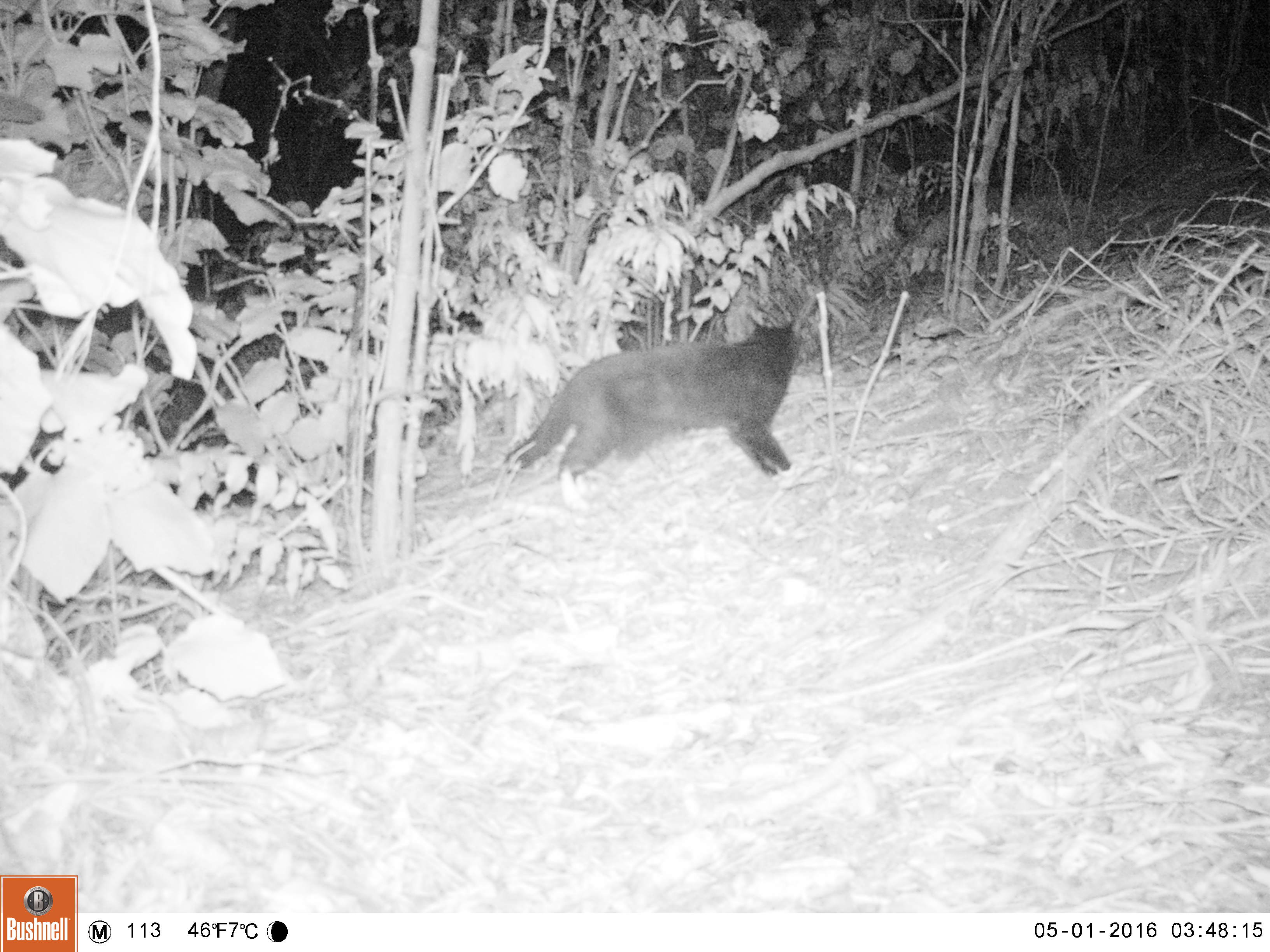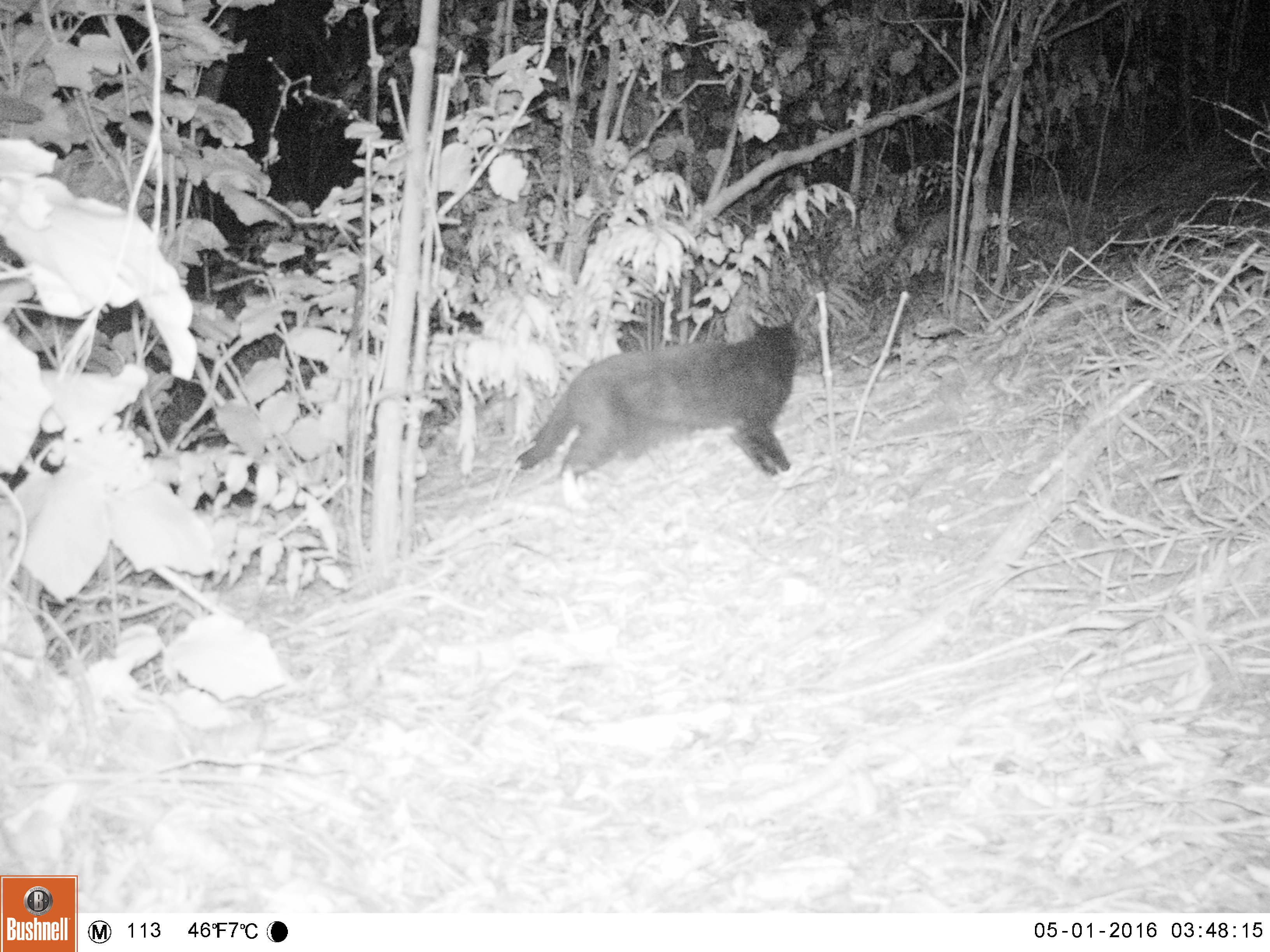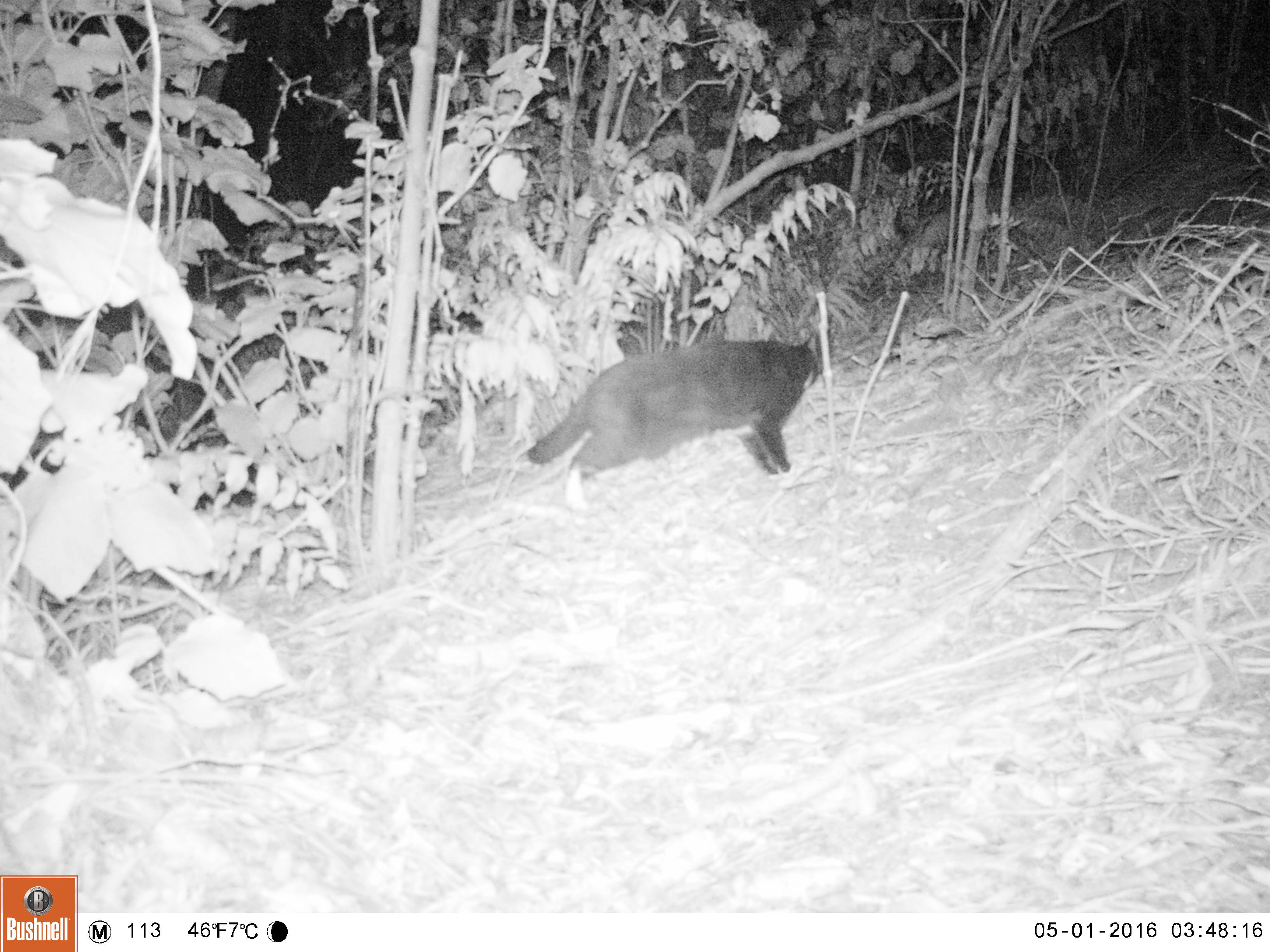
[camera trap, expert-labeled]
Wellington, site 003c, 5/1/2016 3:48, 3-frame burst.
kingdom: Animalia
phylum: Chordata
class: Mammalia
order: Carnivora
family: Felidae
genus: Felis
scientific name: Felis catus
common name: cat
Cat (Felis catus).